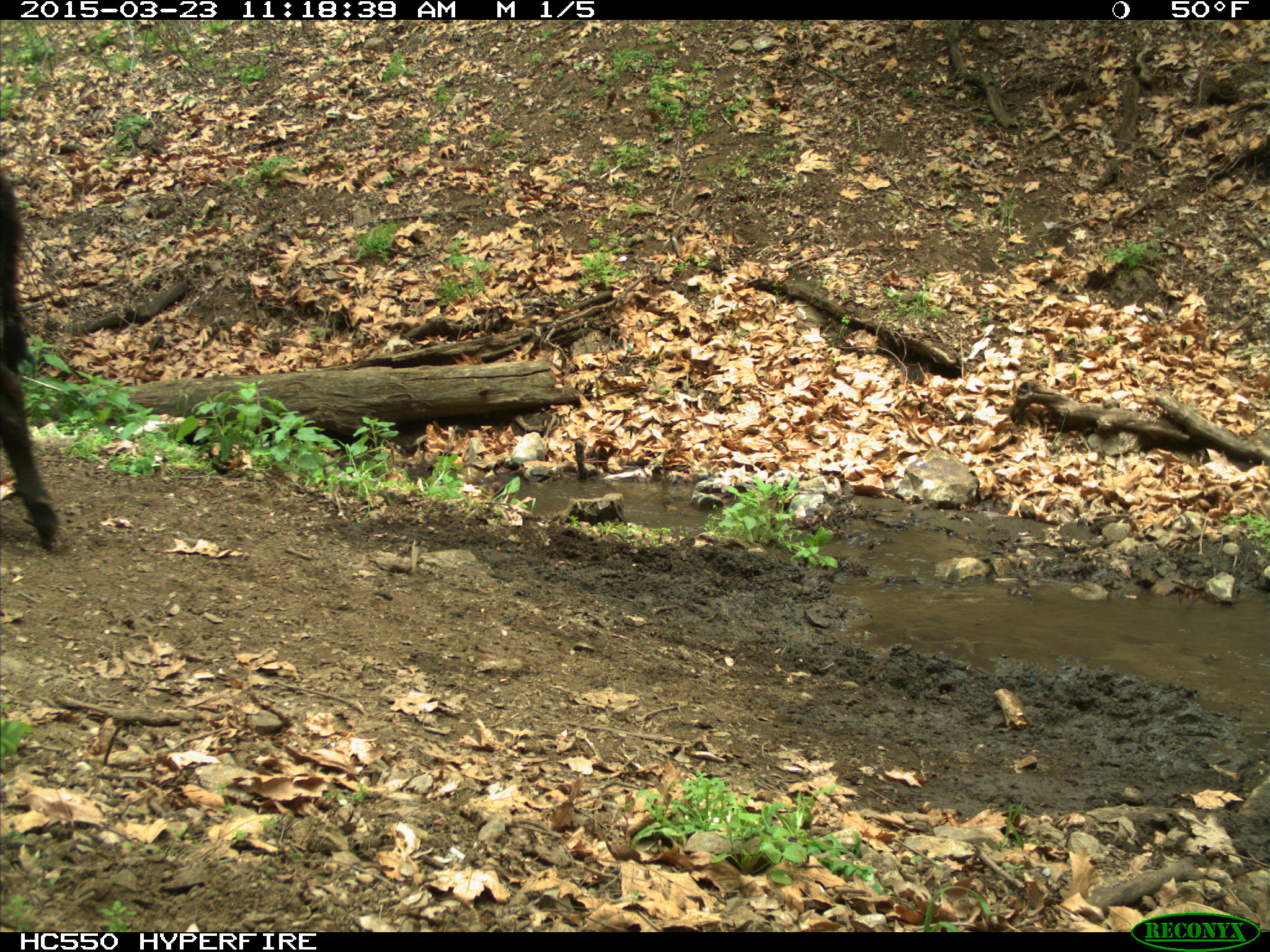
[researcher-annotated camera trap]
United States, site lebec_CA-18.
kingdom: Animalia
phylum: Chordata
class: Mammalia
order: Artiodactyla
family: Bovidae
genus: Bos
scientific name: Bos taurus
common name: domestic cow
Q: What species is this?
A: Bos taurus (domestic cow).